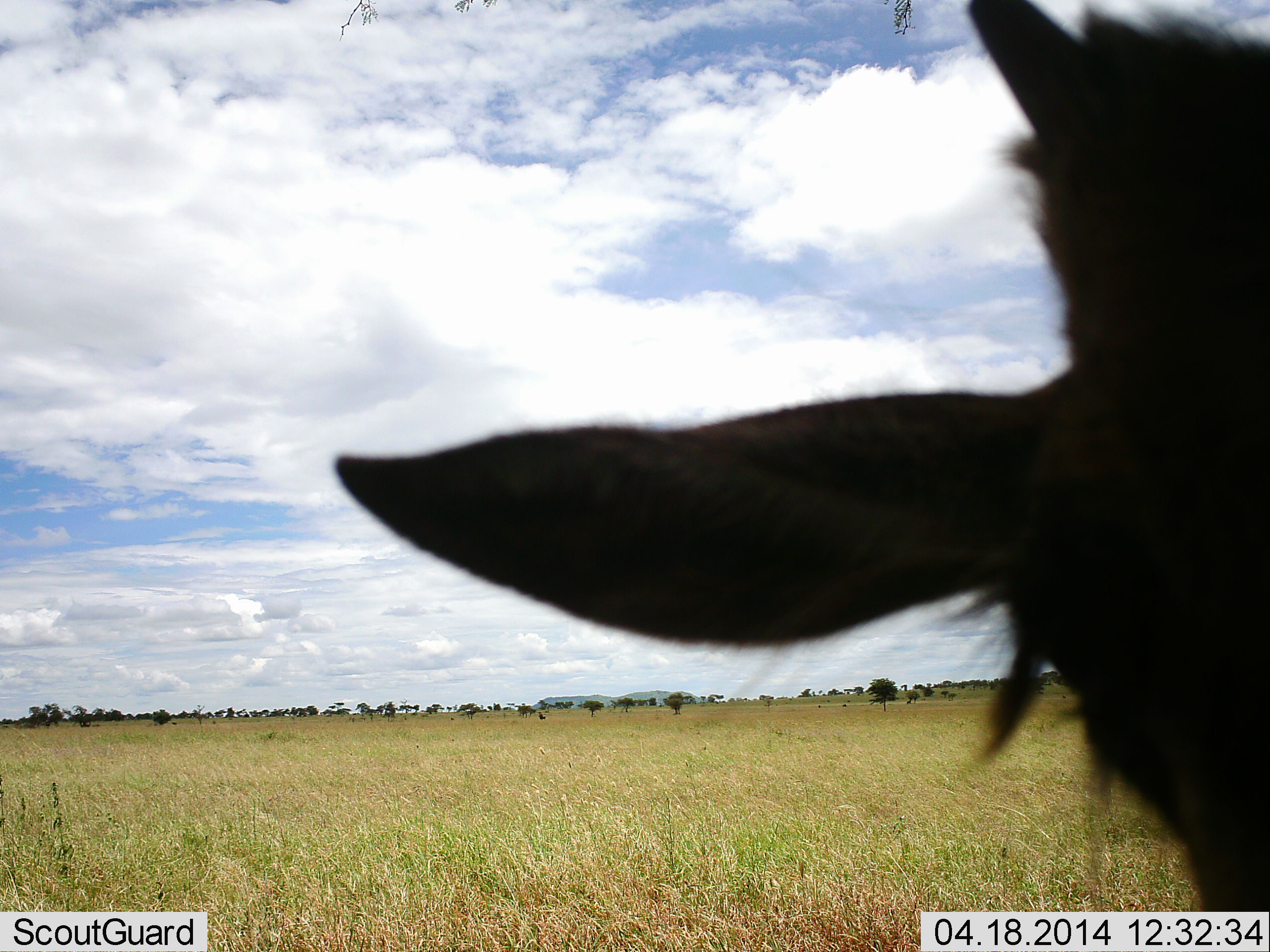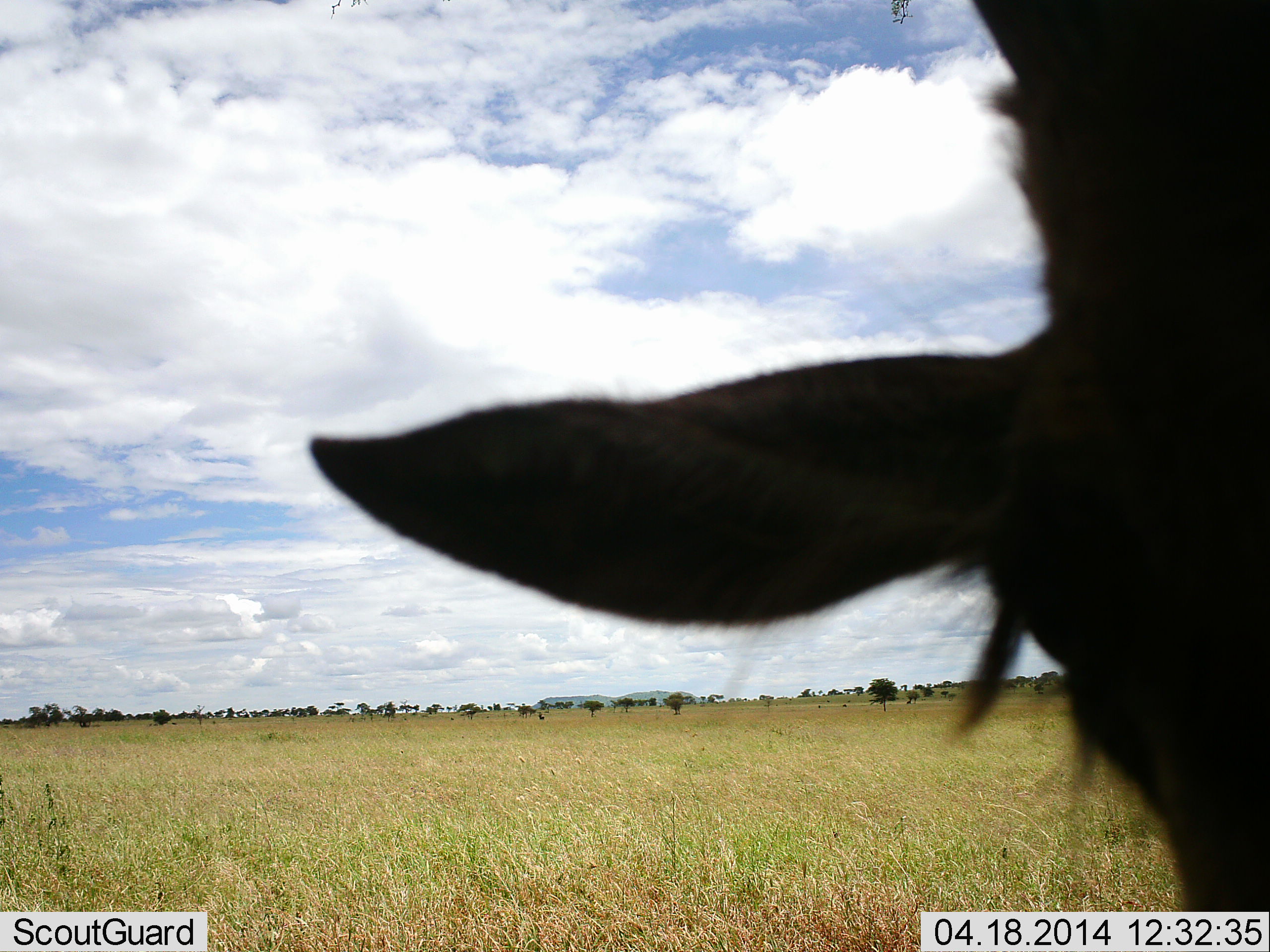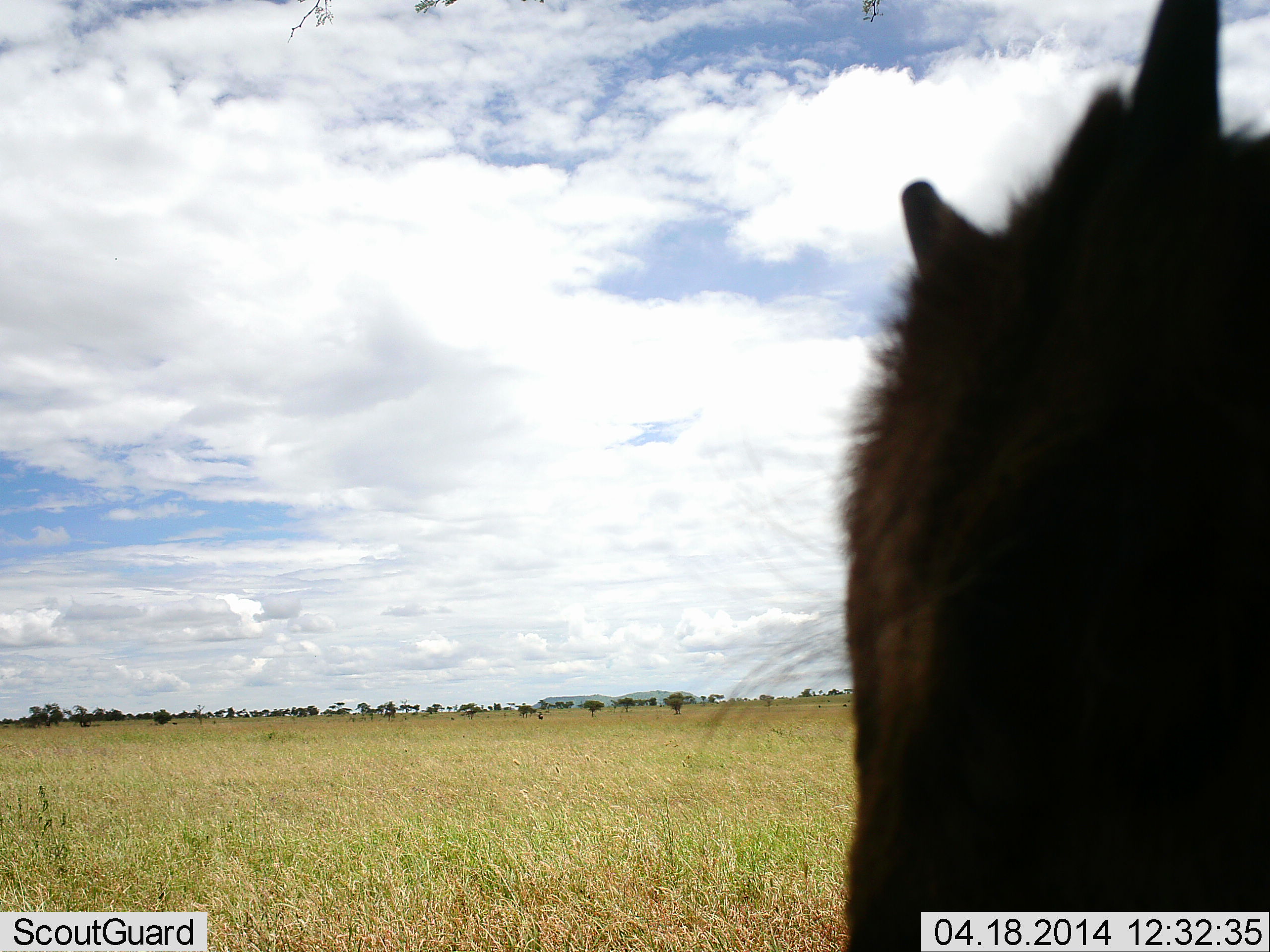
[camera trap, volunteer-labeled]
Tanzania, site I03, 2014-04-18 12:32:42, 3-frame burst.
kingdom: Animalia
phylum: Chordata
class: Mammalia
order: Artiodactyla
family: Bovidae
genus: Connochaetes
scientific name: Connochaetes taurinus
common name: blue wildebeest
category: wildebeest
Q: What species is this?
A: Wildebeest (blue wildebeest) (Connochaetes taurinus).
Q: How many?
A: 1.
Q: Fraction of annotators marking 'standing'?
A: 90%.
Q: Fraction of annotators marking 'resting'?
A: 0%.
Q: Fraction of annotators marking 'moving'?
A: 0%.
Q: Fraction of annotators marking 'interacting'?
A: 10%.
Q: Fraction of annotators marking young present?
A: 20%.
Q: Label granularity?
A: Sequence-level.